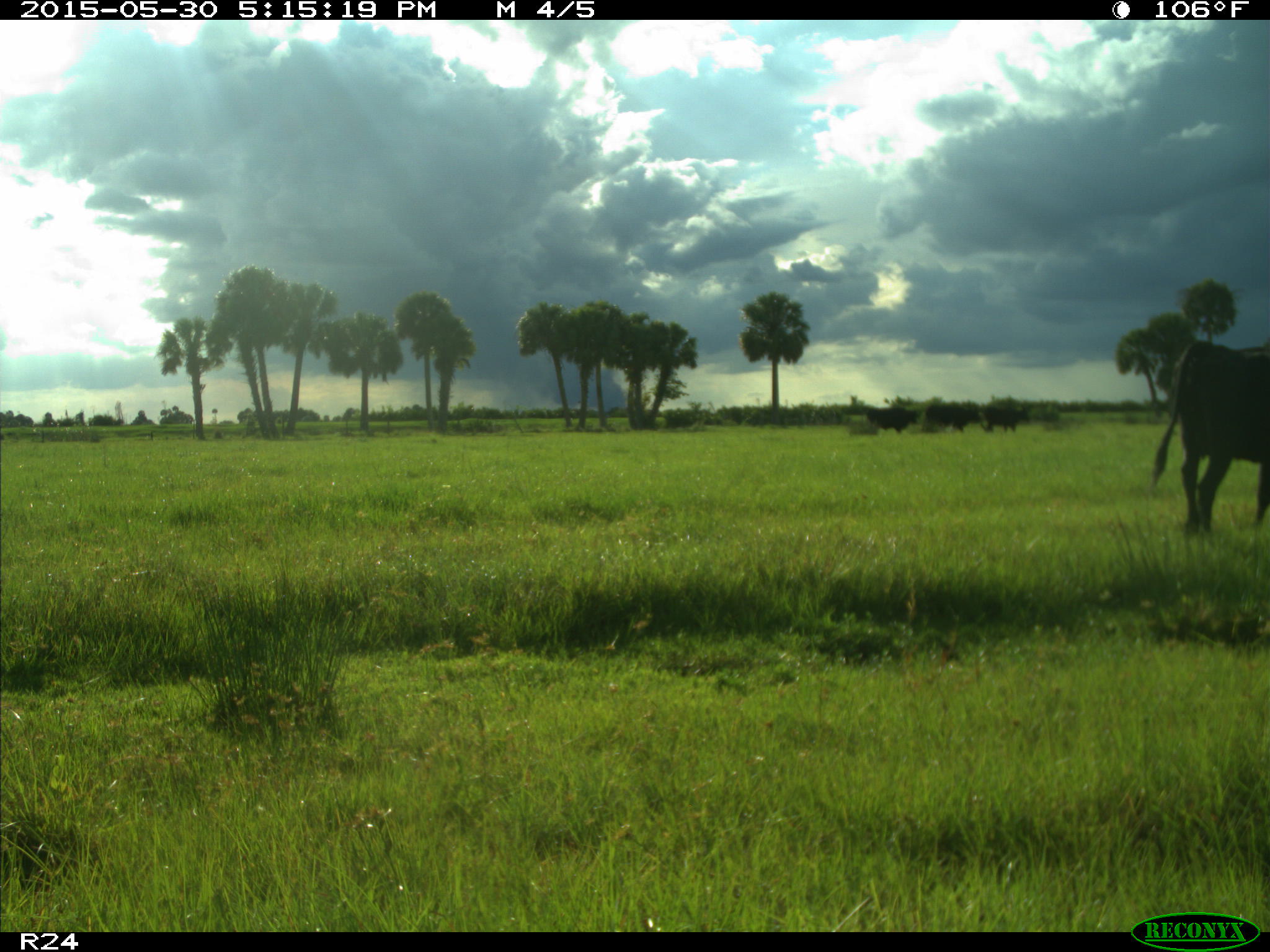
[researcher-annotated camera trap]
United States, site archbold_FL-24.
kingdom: Animalia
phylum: Chordata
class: Mammalia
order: Artiodactyla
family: Bovidae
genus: Bos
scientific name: Bos taurus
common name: domestic cow